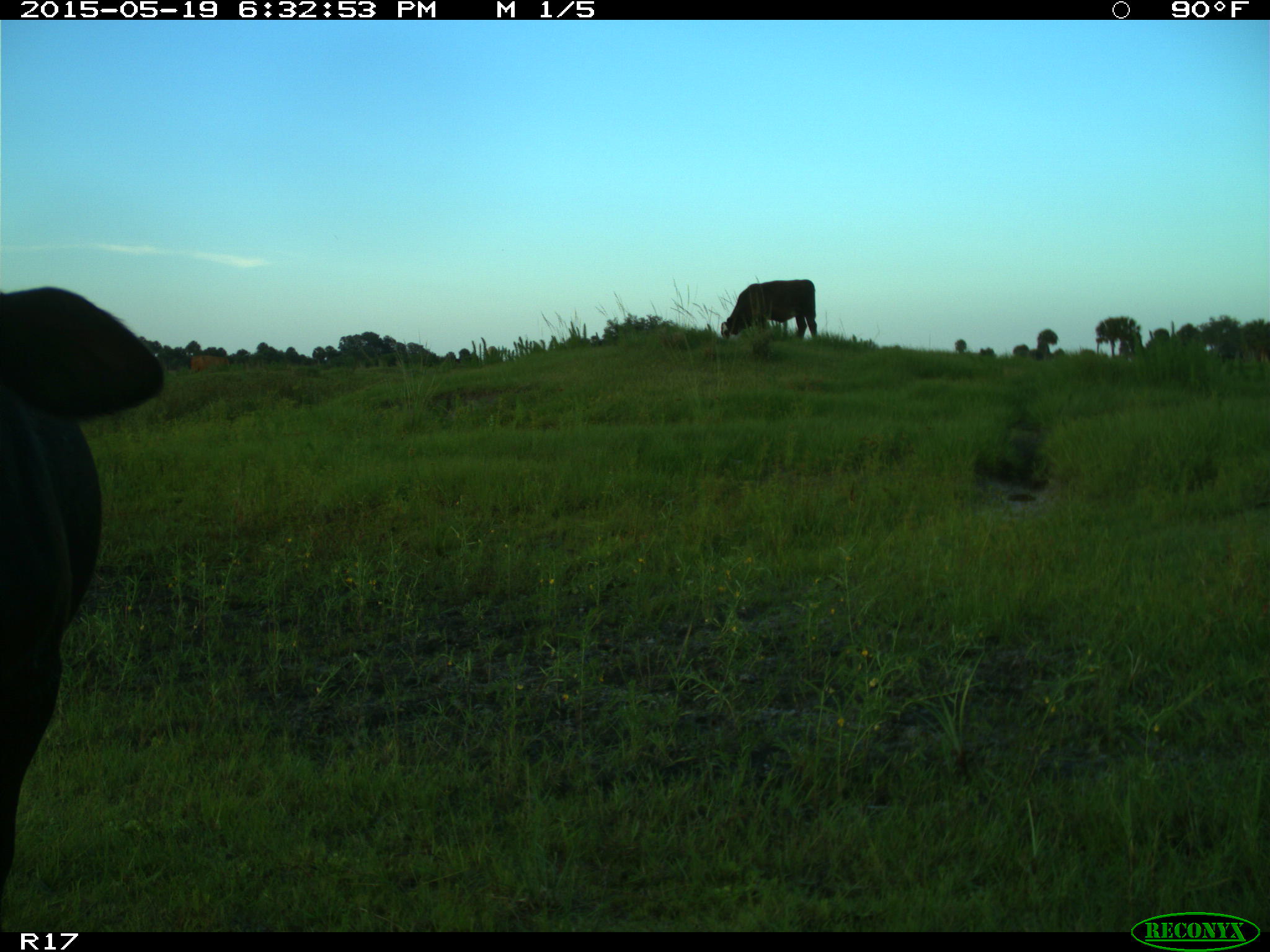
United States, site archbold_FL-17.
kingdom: Animalia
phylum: Chordata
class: Mammalia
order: Artiodactyla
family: Bovidae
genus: Bos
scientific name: Bos taurus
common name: domestic cow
Bos taurus (domestic cow).